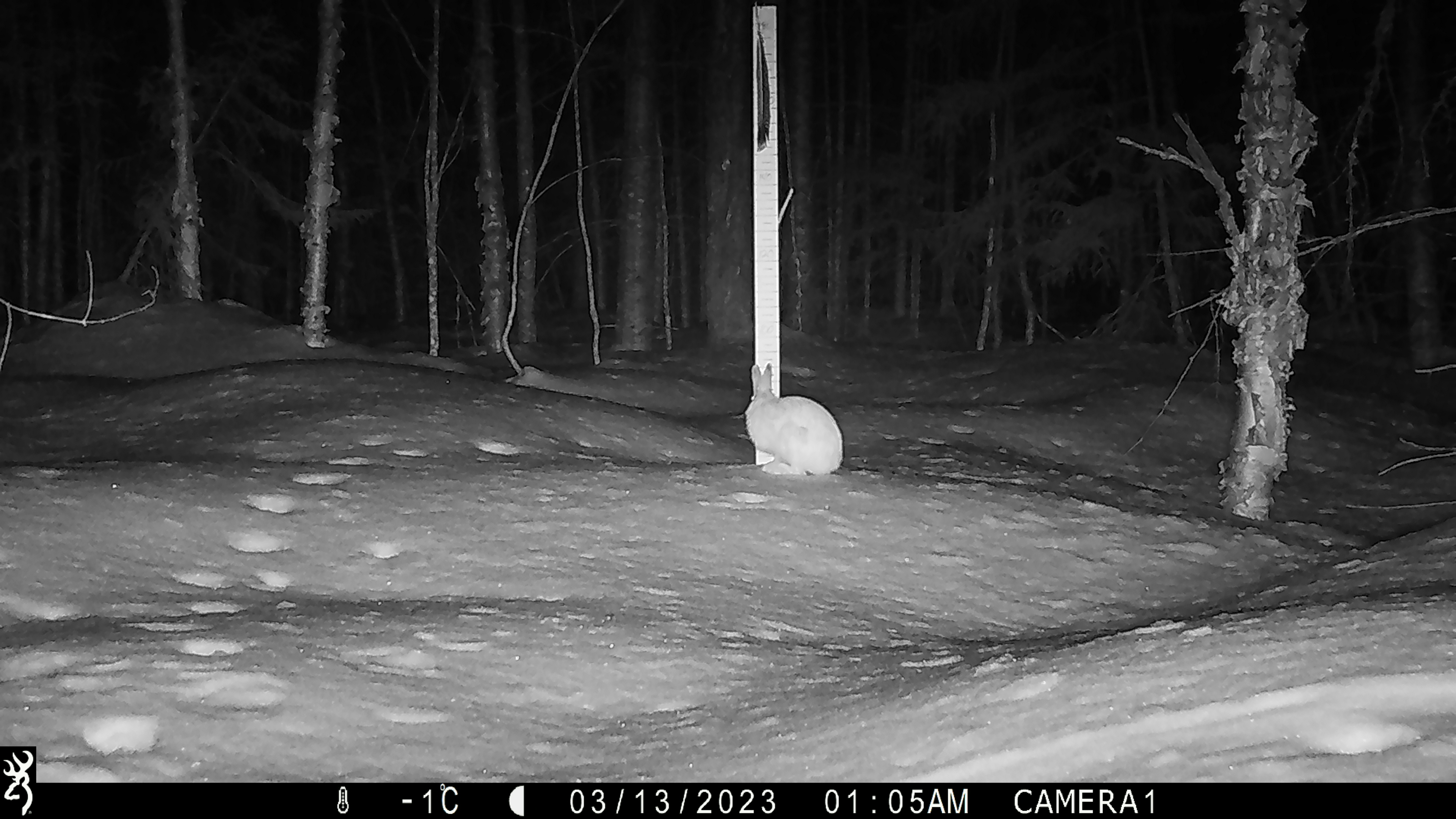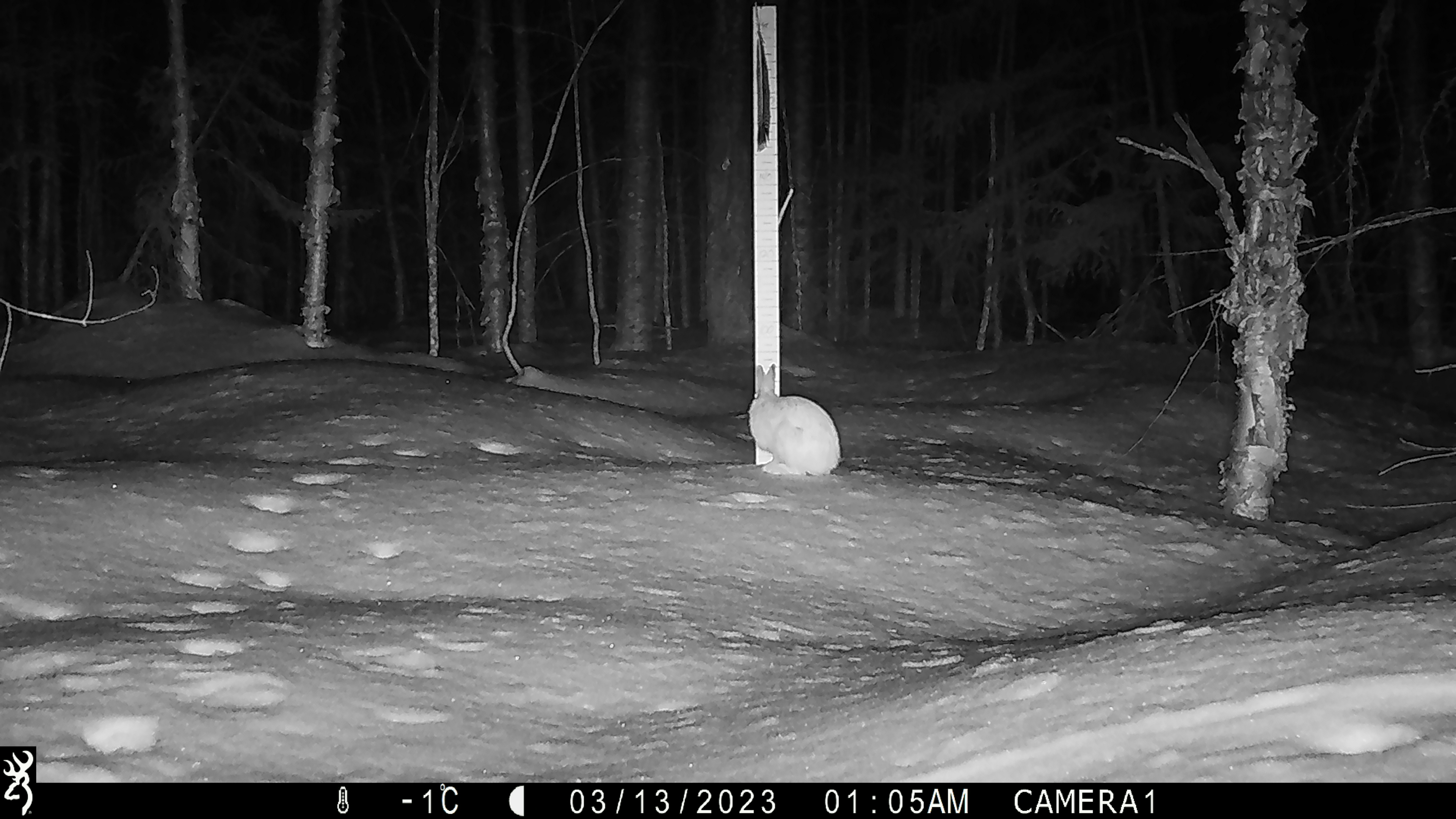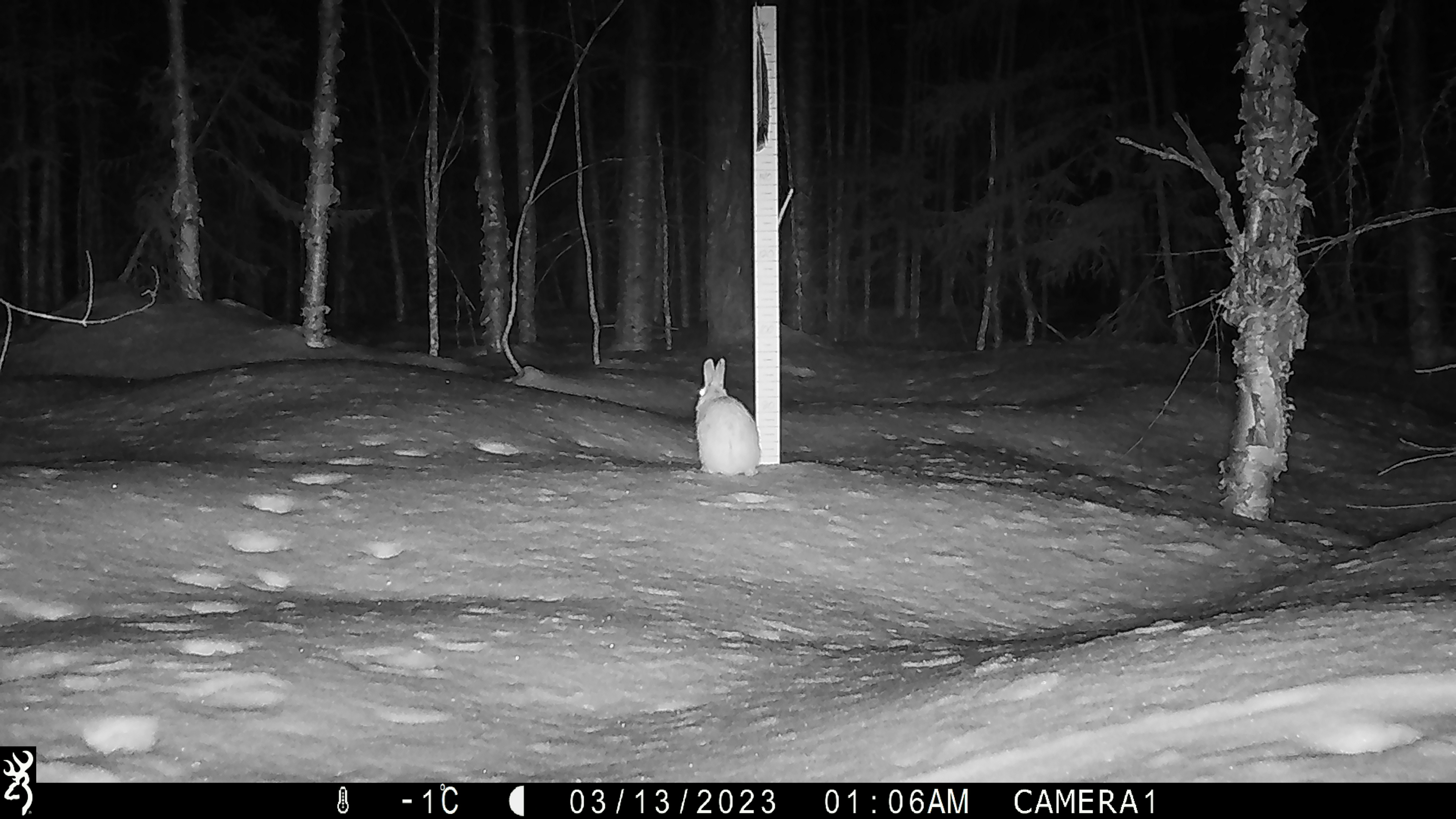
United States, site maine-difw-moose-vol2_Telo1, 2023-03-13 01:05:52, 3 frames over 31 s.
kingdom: Animalia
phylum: Chordata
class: Mammalia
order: Lagomorpha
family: Leporidae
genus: Sylvilagus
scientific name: Sylvilagus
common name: cottontail rabbit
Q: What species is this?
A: Cottontail rabbit (Sylvilagus).